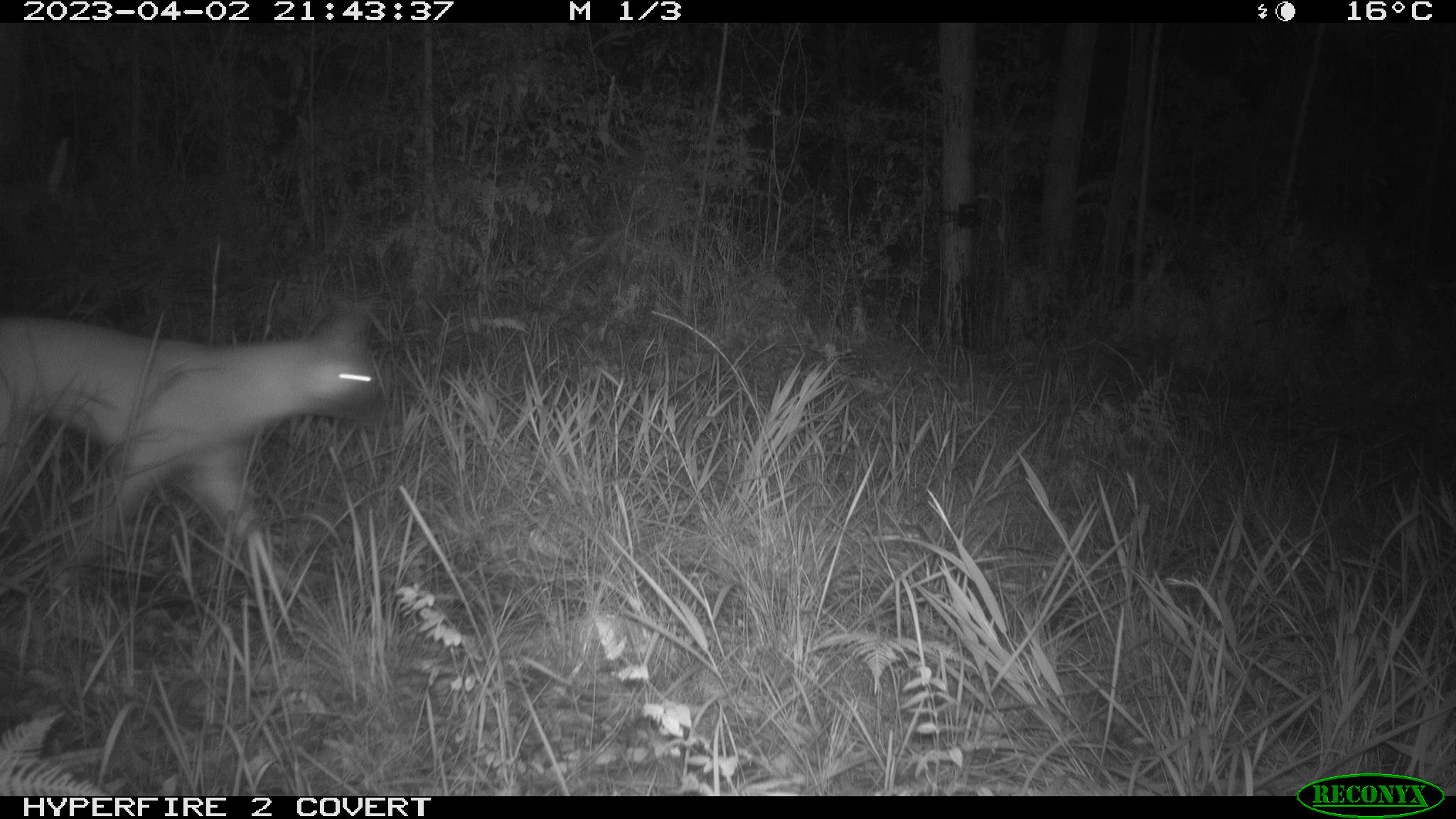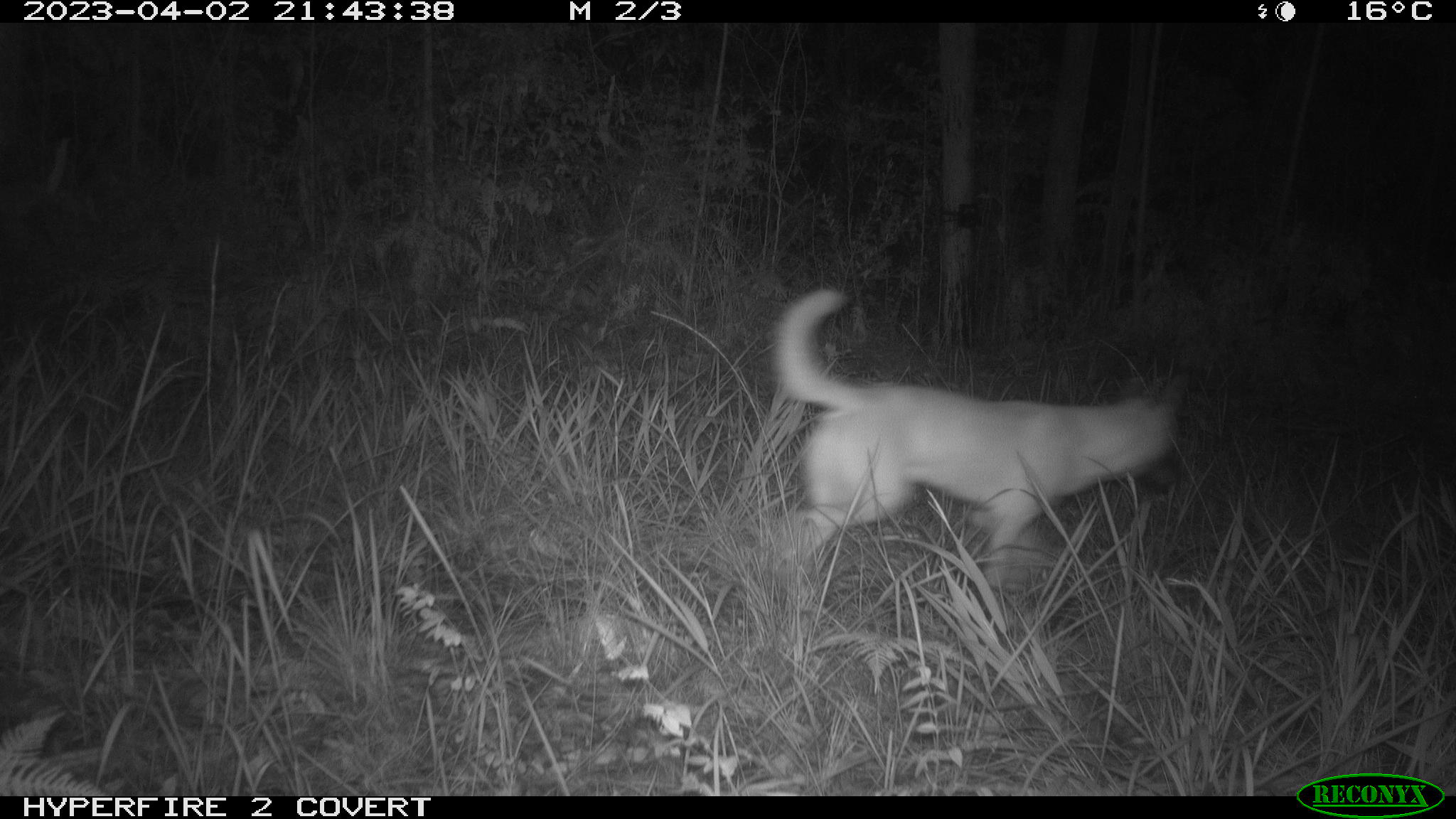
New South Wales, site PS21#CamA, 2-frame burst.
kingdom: Animalia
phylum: Chordata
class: Mammalia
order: Carnivora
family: Canidae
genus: Canis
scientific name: Canis familiaris dingo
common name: dingo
Dingo (Canis familiaris dingo).